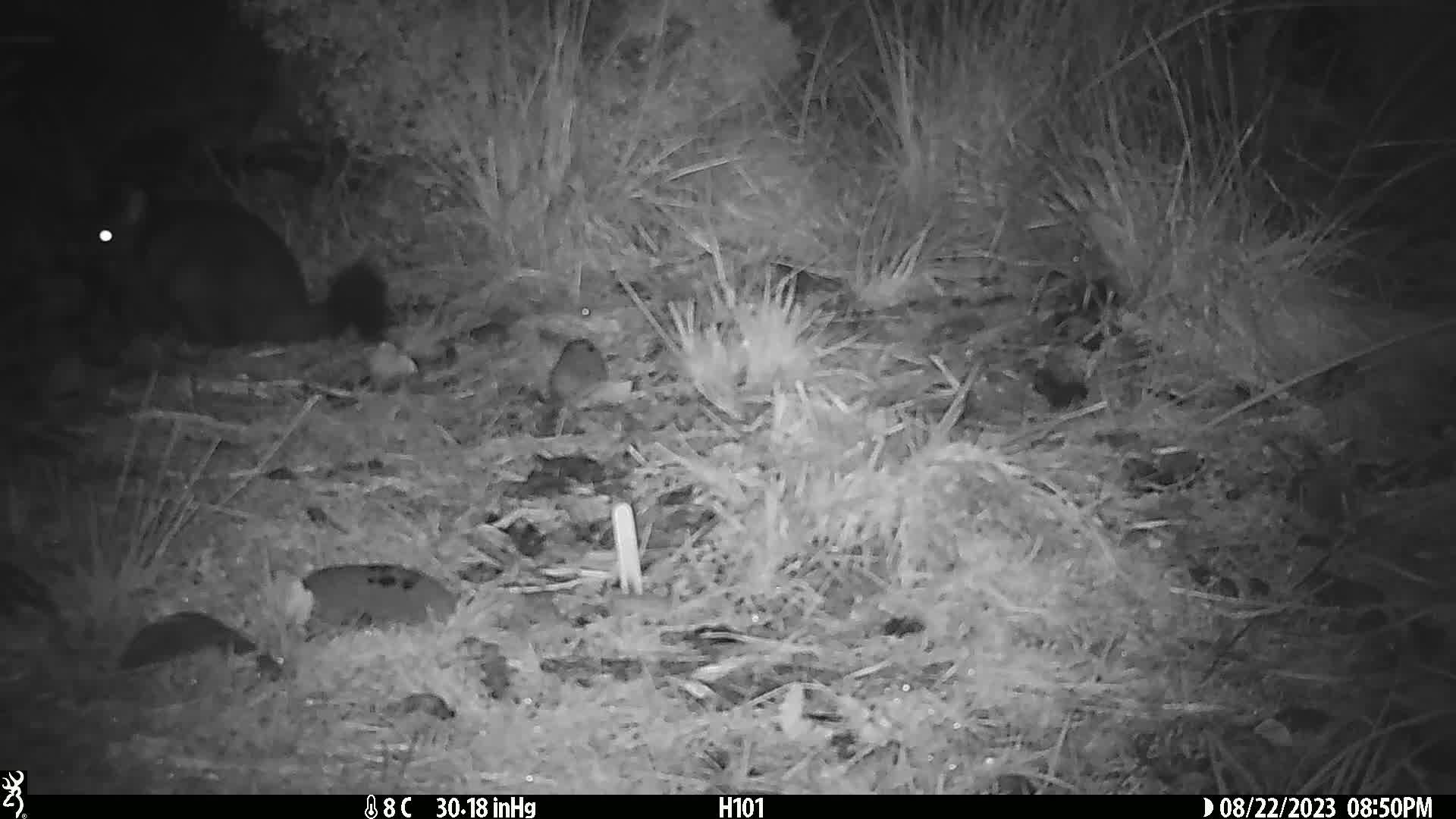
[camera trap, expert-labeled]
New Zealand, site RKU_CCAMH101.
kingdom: Animalia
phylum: Chordata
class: Mammalia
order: Diprotodontia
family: Phalangeridae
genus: Trichosurus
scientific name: Trichosurus vulpecula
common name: common brushtail possum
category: possum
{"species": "possum (common brushtail possum) (Trichosurus vulpecula)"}